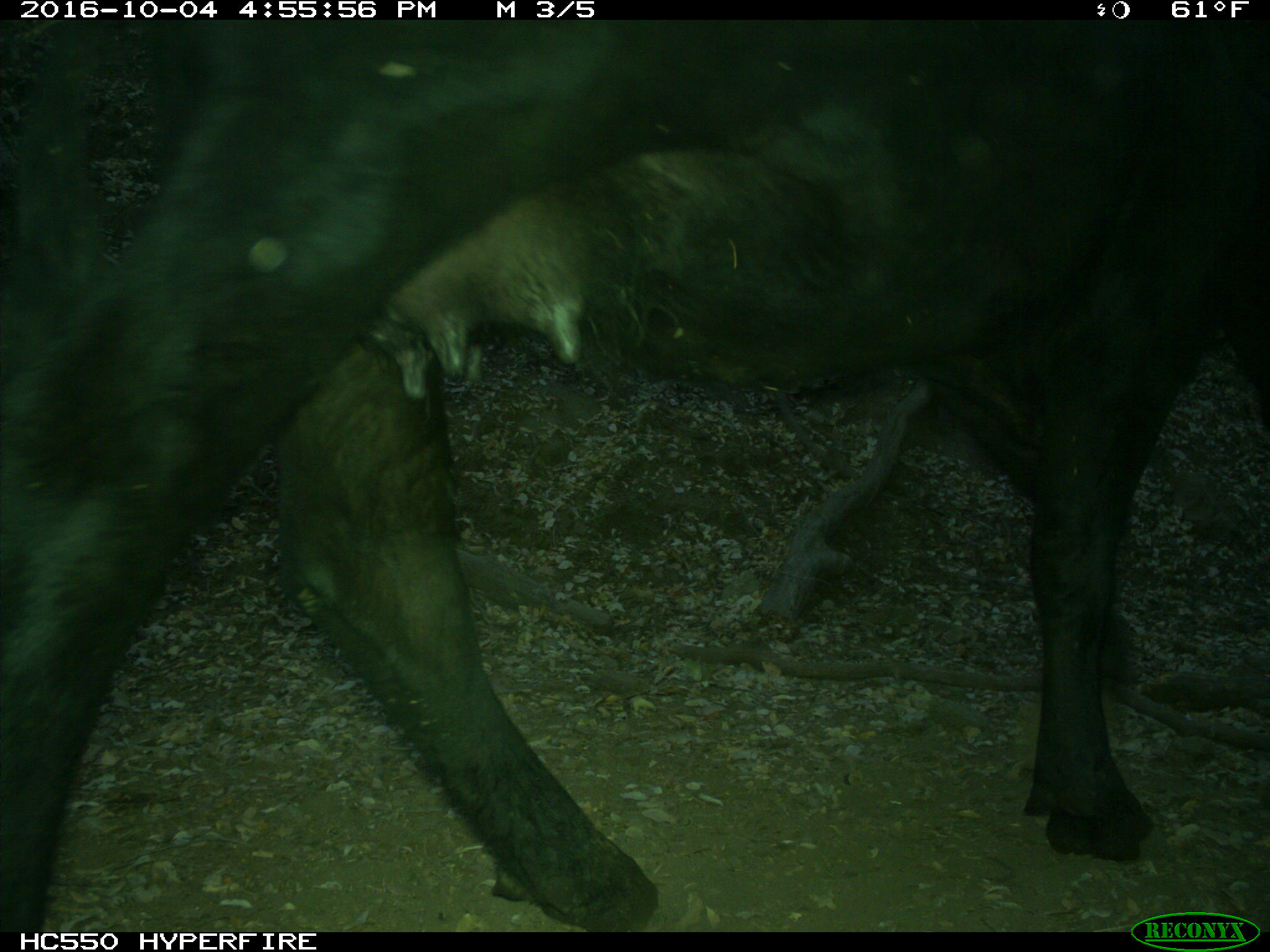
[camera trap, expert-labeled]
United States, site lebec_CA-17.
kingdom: Animalia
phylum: Chordata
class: Mammalia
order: Artiodactyla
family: Bovidae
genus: Bos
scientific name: Bos taurus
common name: domestic cow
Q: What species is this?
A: Bos taurus (domestic cow).